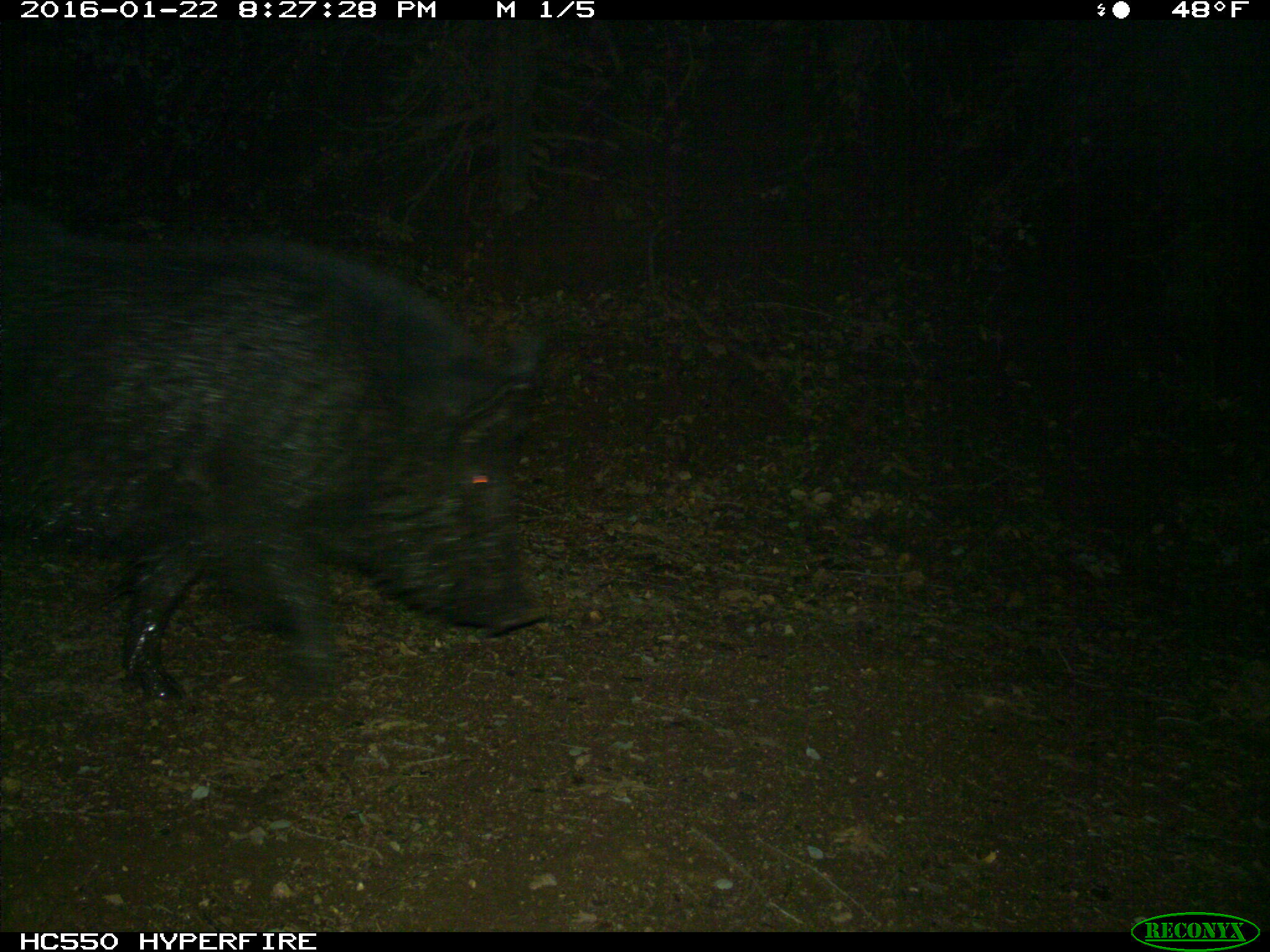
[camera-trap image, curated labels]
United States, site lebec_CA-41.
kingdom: Animalia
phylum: Chordata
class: Mammalia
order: Artiodactyla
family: Suidae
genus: Sus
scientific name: Sus scrofa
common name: wild boar